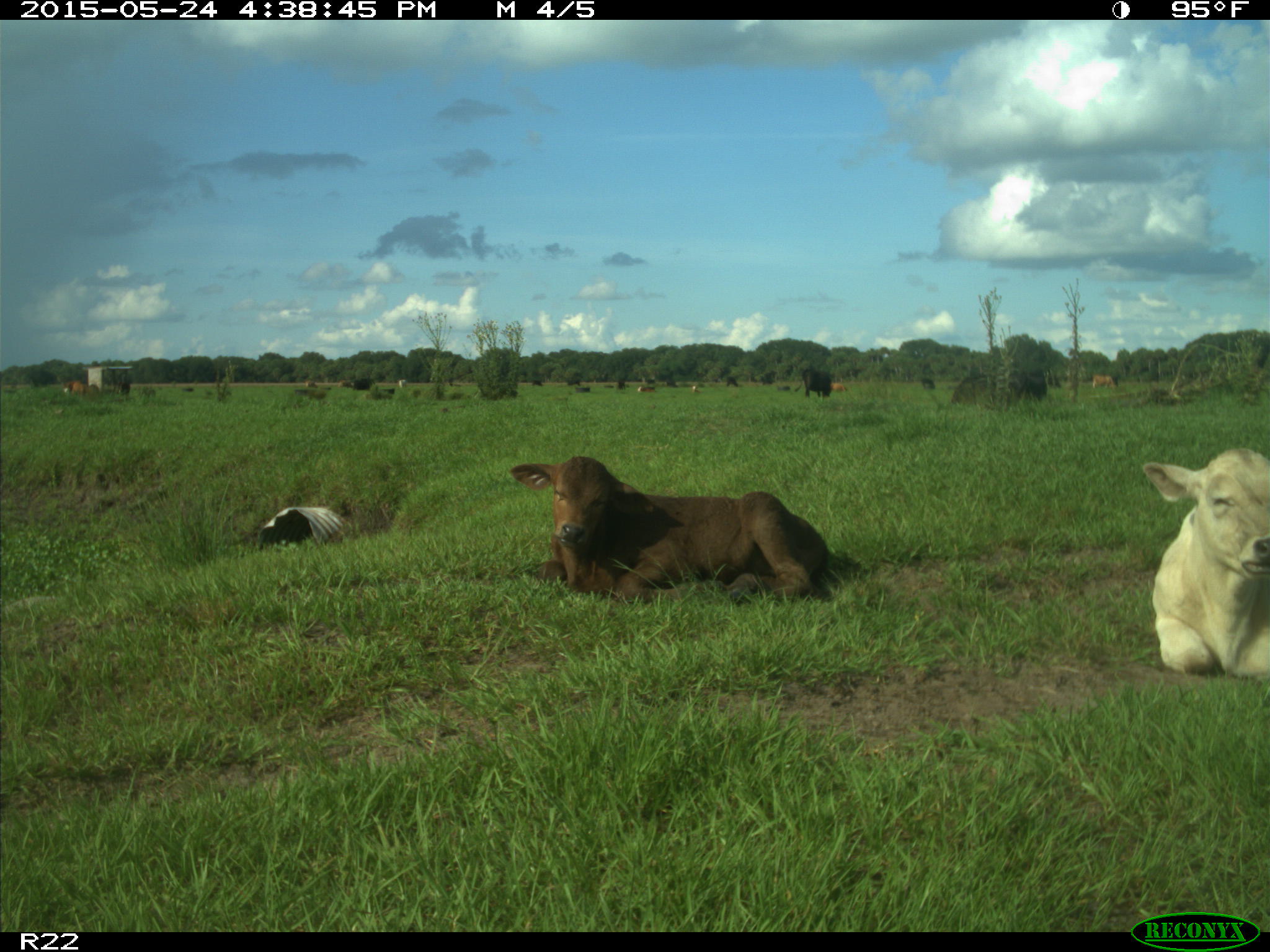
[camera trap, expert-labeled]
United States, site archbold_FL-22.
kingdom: Animalia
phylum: Chordata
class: Mammalia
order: Artiodactyla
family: Bovidae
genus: Bos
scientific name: Bos taurus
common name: domestic cow